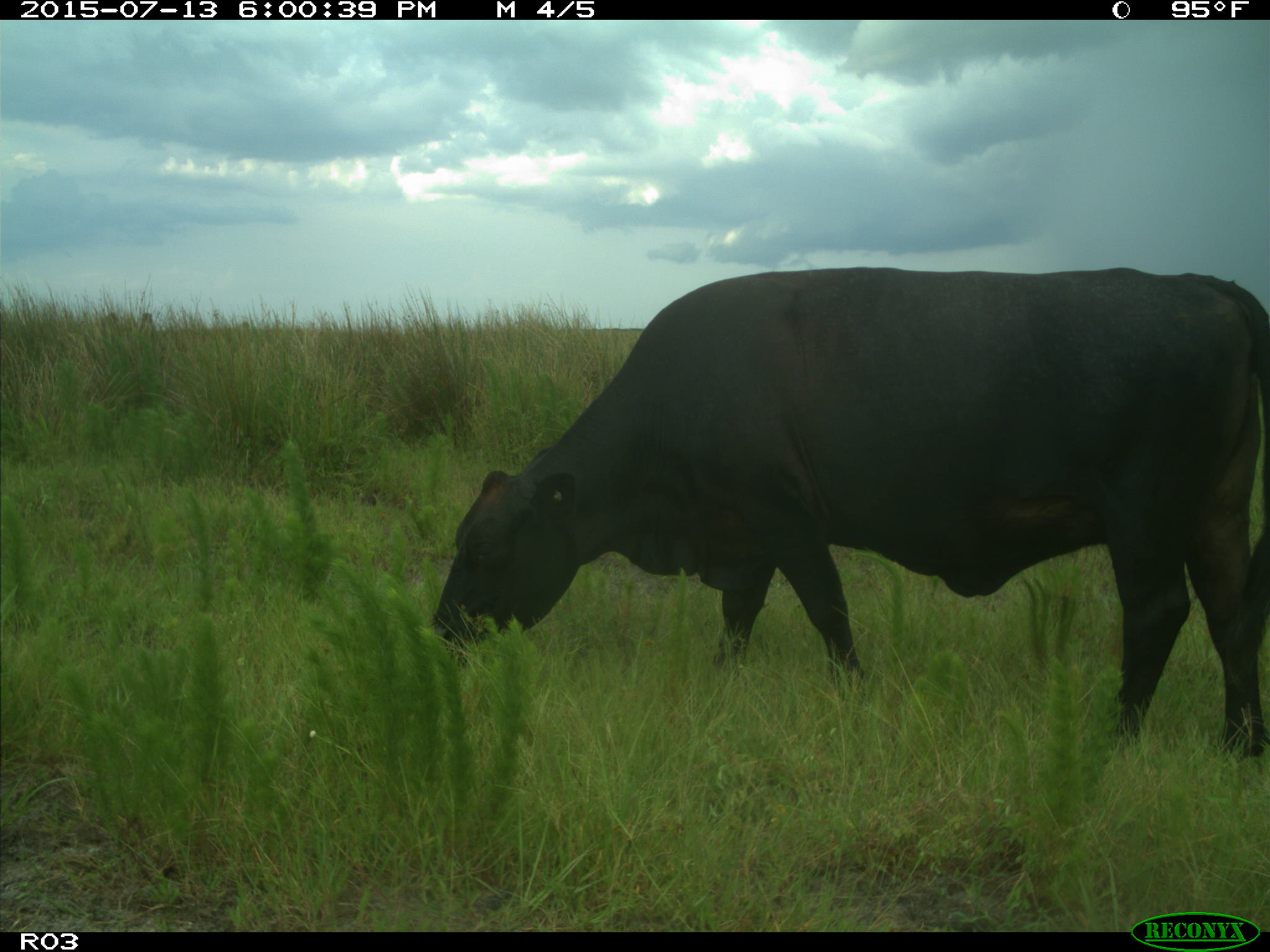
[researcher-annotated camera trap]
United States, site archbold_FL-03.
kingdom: Animalia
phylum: Chordata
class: Mammalia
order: Artiodactyla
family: Bovidae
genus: Bos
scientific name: Bos taurus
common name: domestic cow